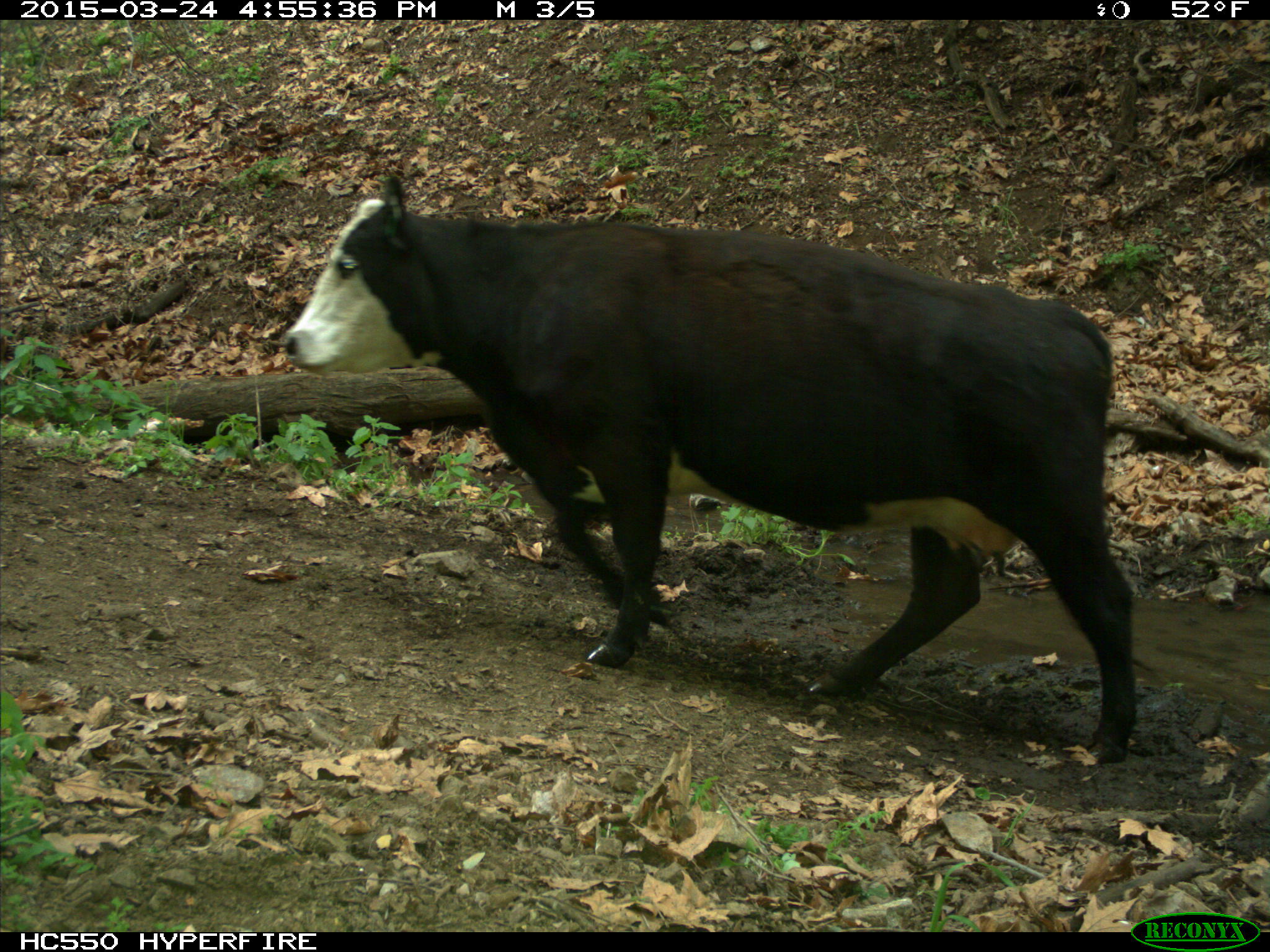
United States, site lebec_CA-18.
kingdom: Animalia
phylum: Chordata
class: Mammalia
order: Artiodactyla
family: Bovidae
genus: Bos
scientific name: Bos taurus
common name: domestic cow